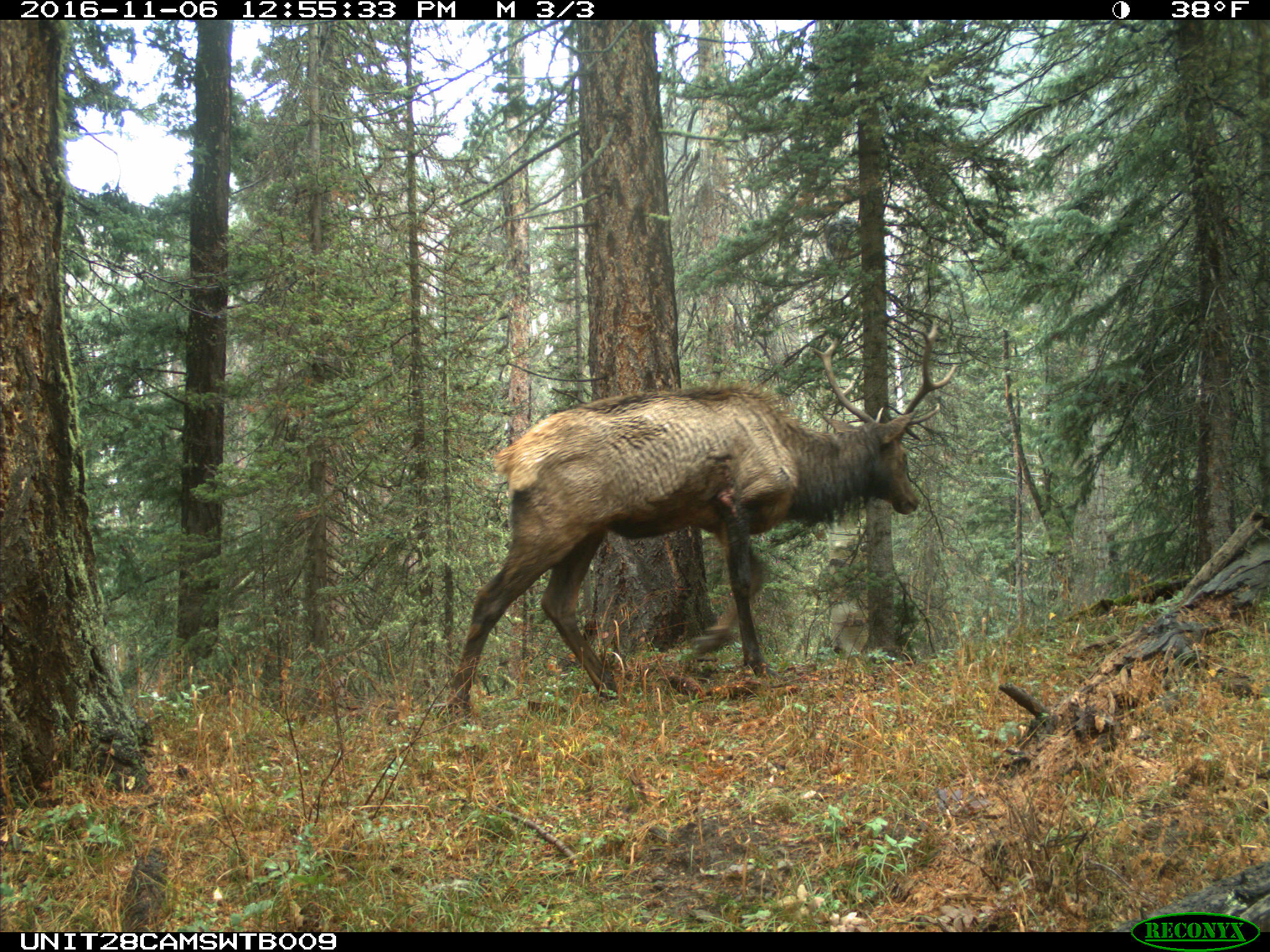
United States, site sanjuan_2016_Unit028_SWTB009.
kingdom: Animalia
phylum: Chordata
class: Mammalia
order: Artiodactyla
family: Cervidae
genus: Cervus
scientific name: Cervus elaphus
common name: red deer